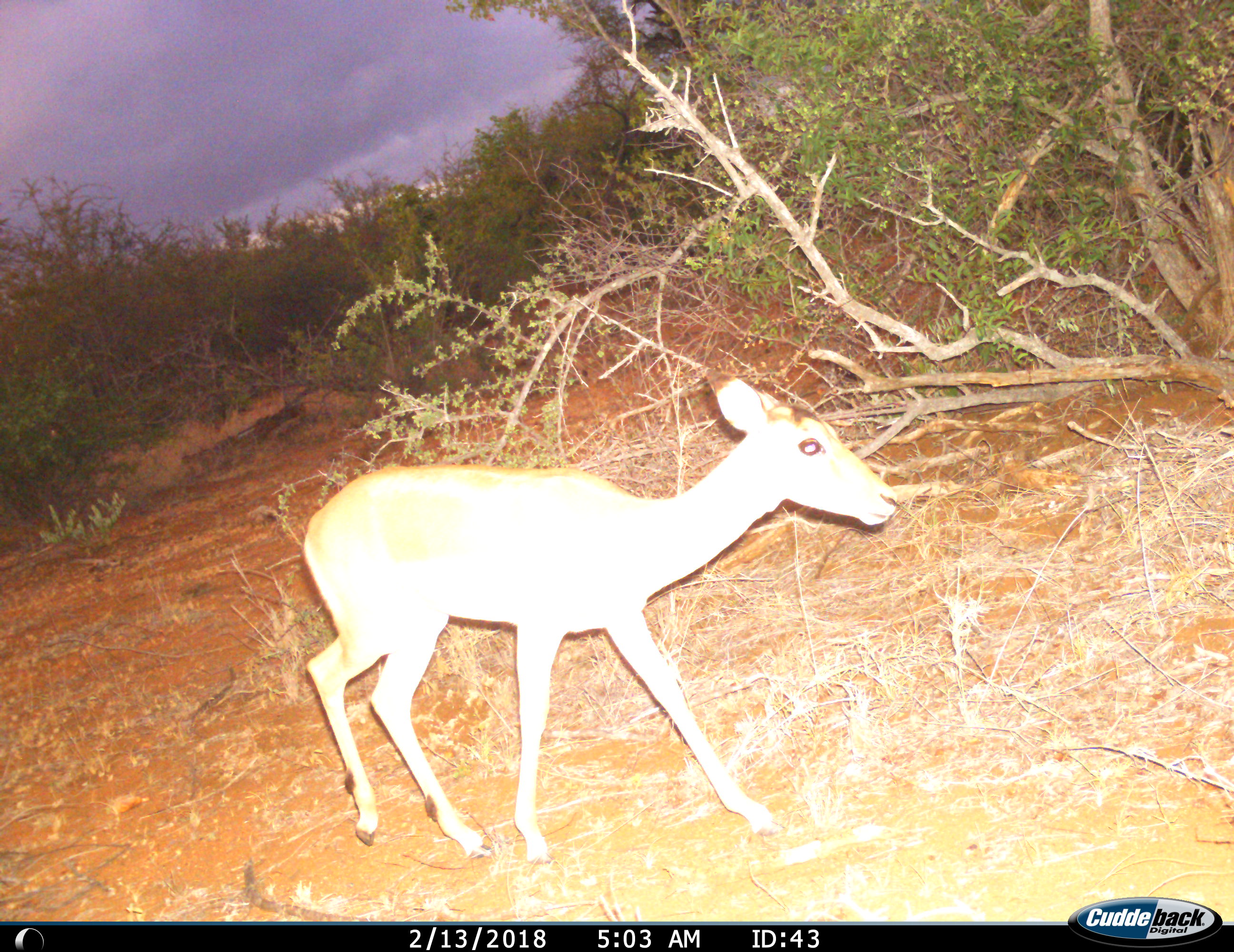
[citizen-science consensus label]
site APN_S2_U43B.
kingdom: Animalia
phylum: Chordata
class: Mammalia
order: Artiodactyla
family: Bovidae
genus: Aepyceros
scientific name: Aepyceros melampus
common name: impala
Impala (Aepyceros melampus), count 1. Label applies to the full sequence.